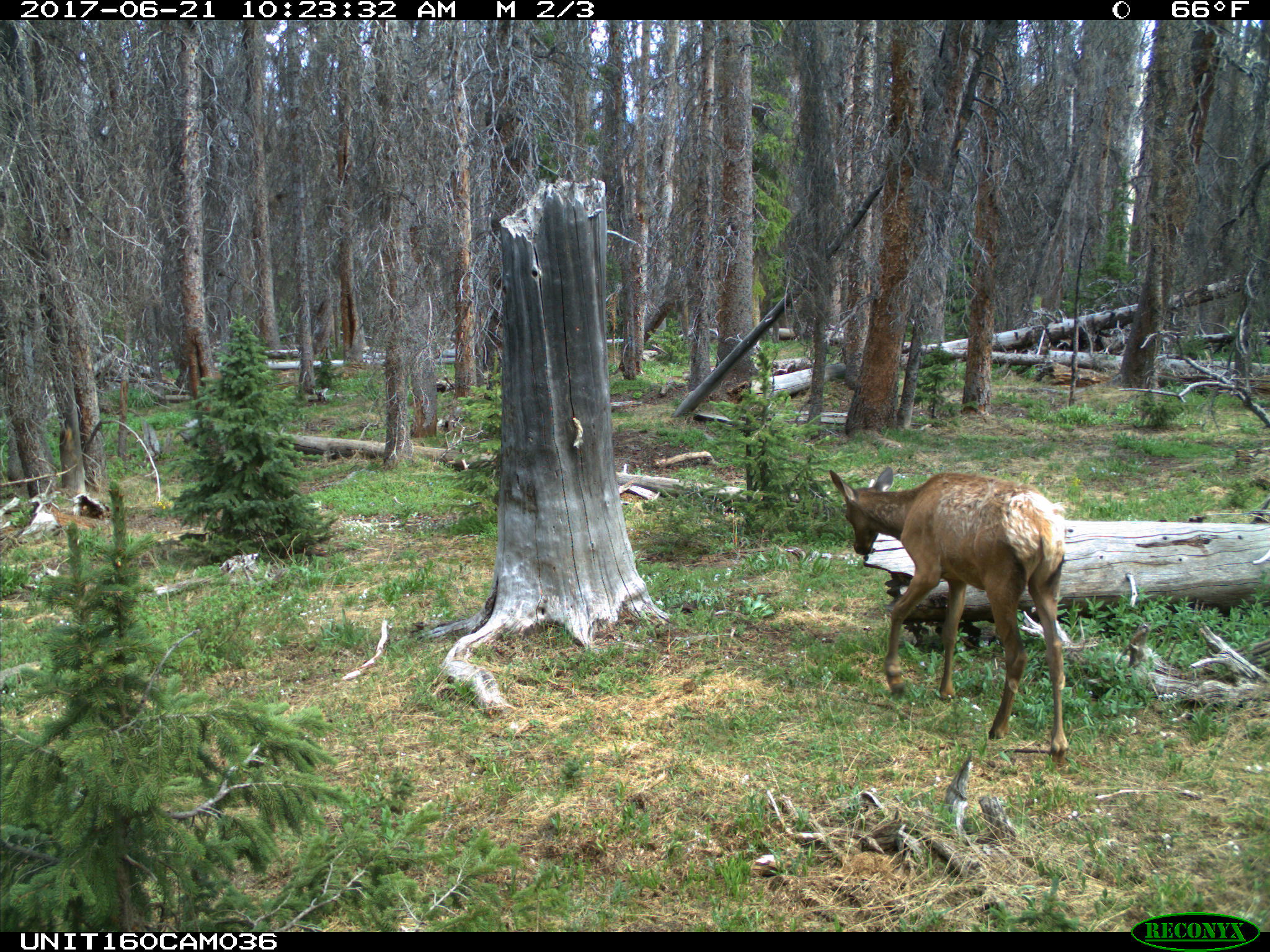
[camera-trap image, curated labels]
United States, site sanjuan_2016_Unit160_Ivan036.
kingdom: Animalia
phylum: Chordata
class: Mammalia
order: Artiodactyla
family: Cervidae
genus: Cervus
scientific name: Cervus elaphus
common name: red deer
Cervus elaphus (red deer).